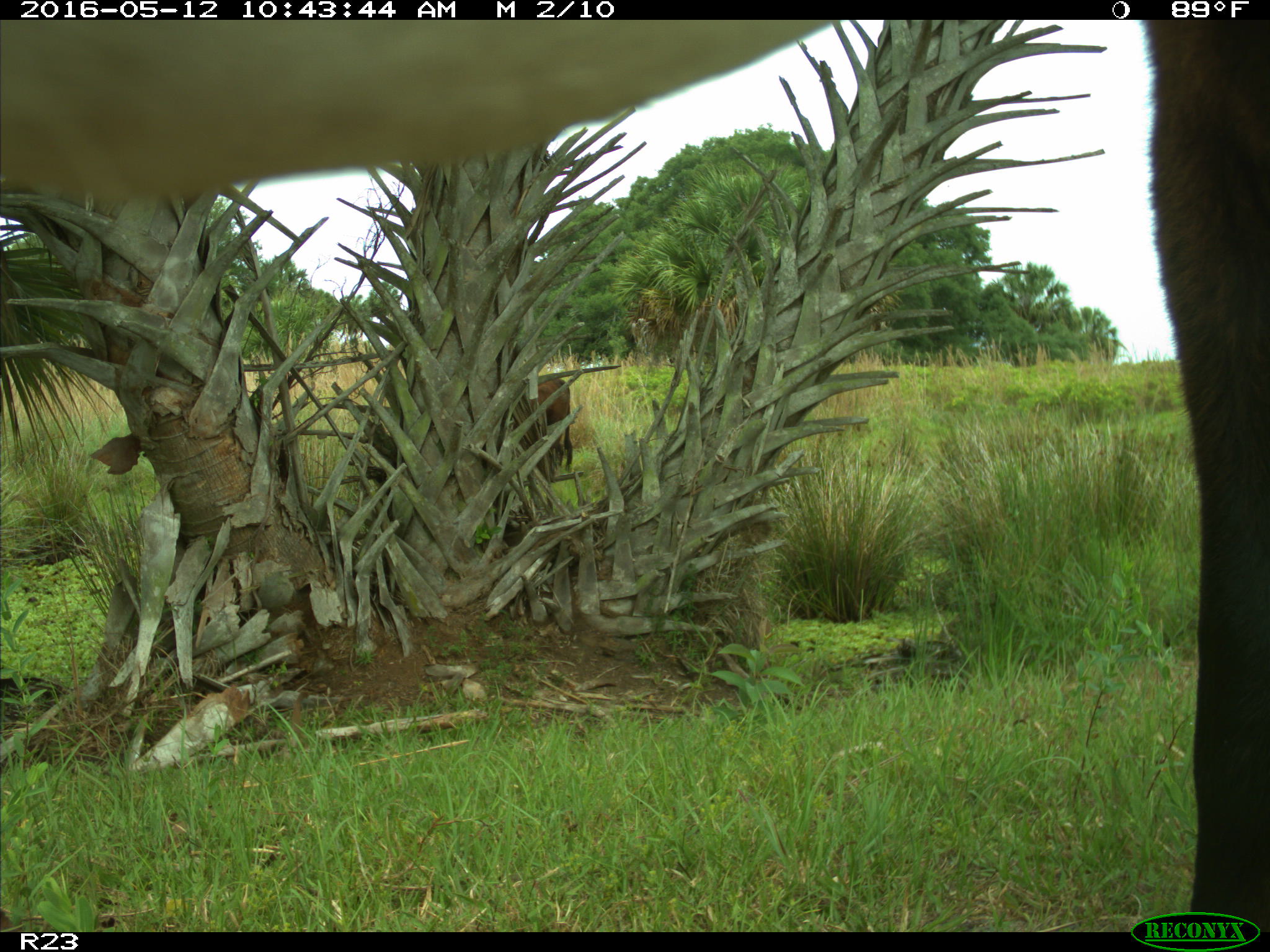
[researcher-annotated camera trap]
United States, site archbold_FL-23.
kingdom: Animalia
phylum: Chordata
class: Mammalia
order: Artiodactyla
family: Bovidae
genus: Bos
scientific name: Bos taurus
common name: domestic cow